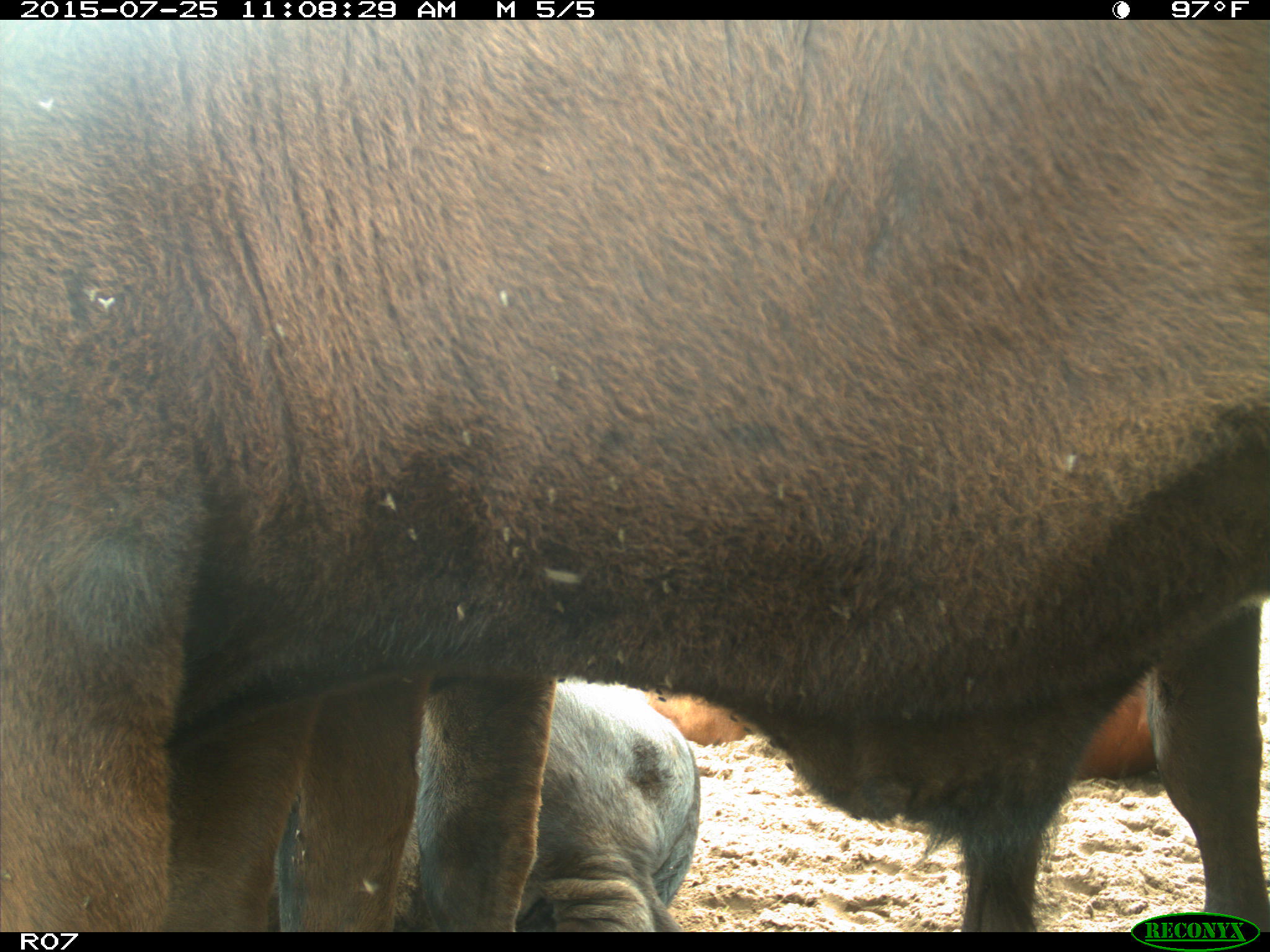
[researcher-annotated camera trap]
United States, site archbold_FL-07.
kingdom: Animalia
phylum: Chordata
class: Mammalia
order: Artiodactyla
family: Bovidae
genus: Bos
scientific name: Bos taurus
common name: domestic cow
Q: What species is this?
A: Bos taurus (domestic cow).